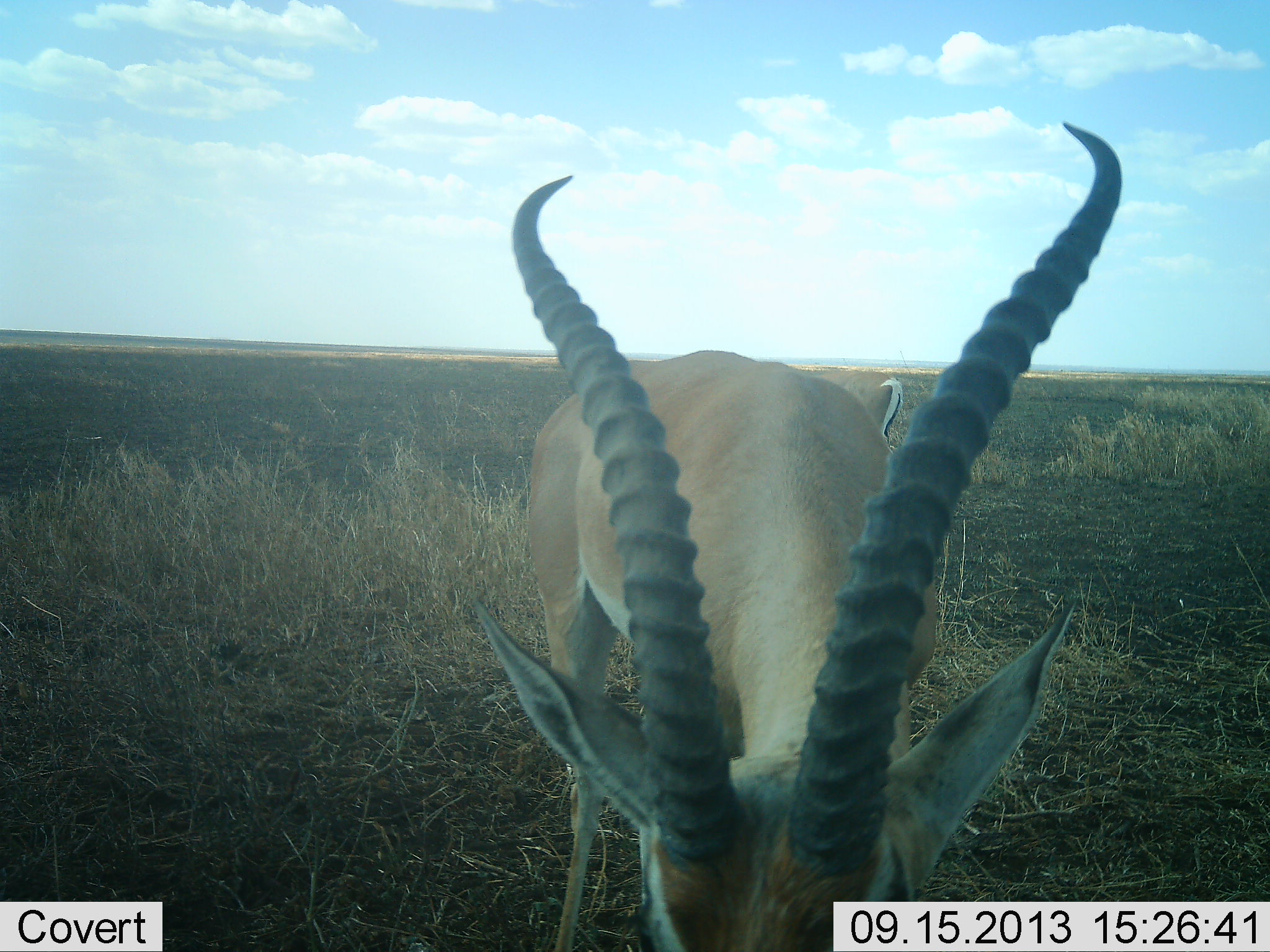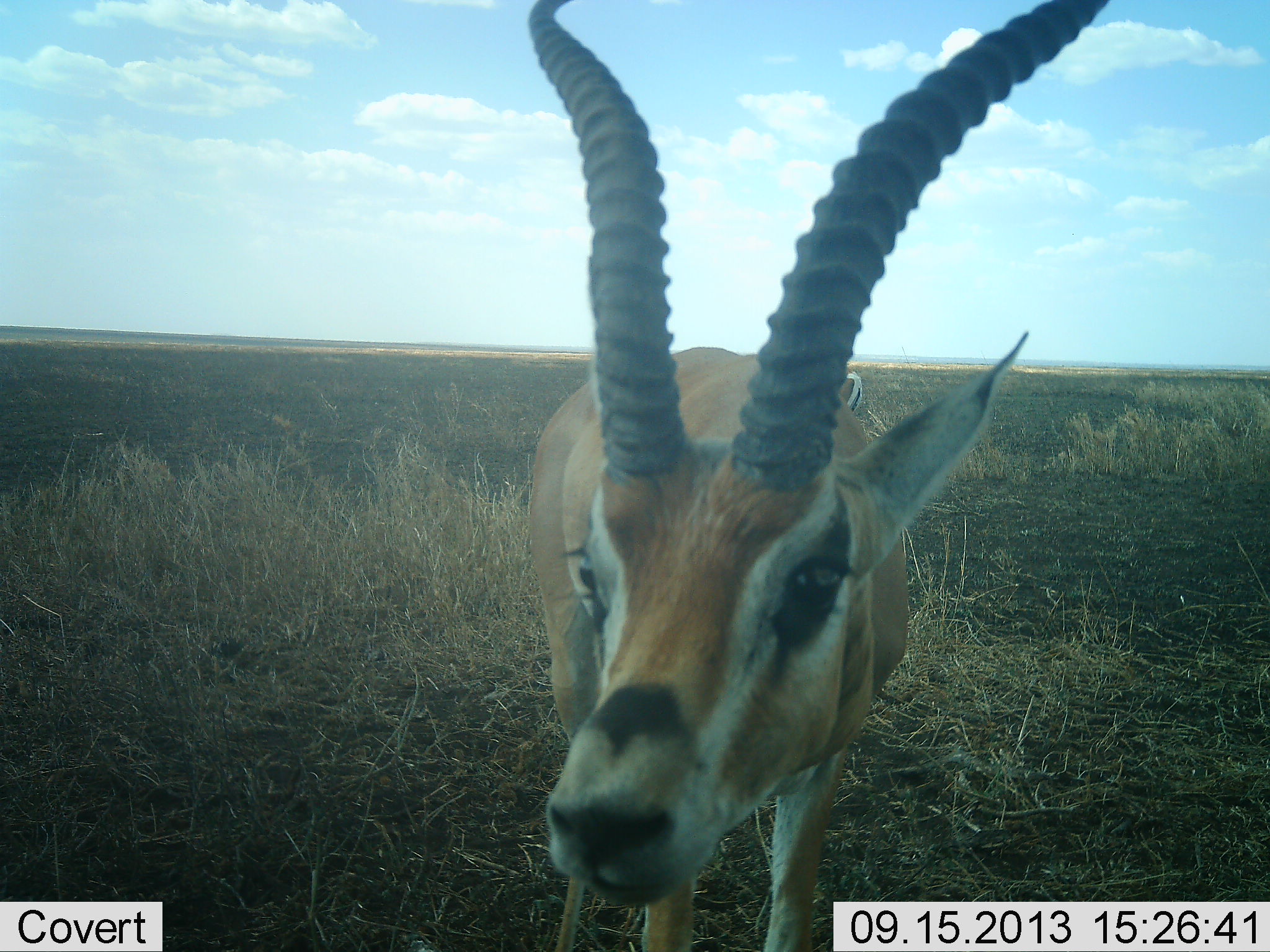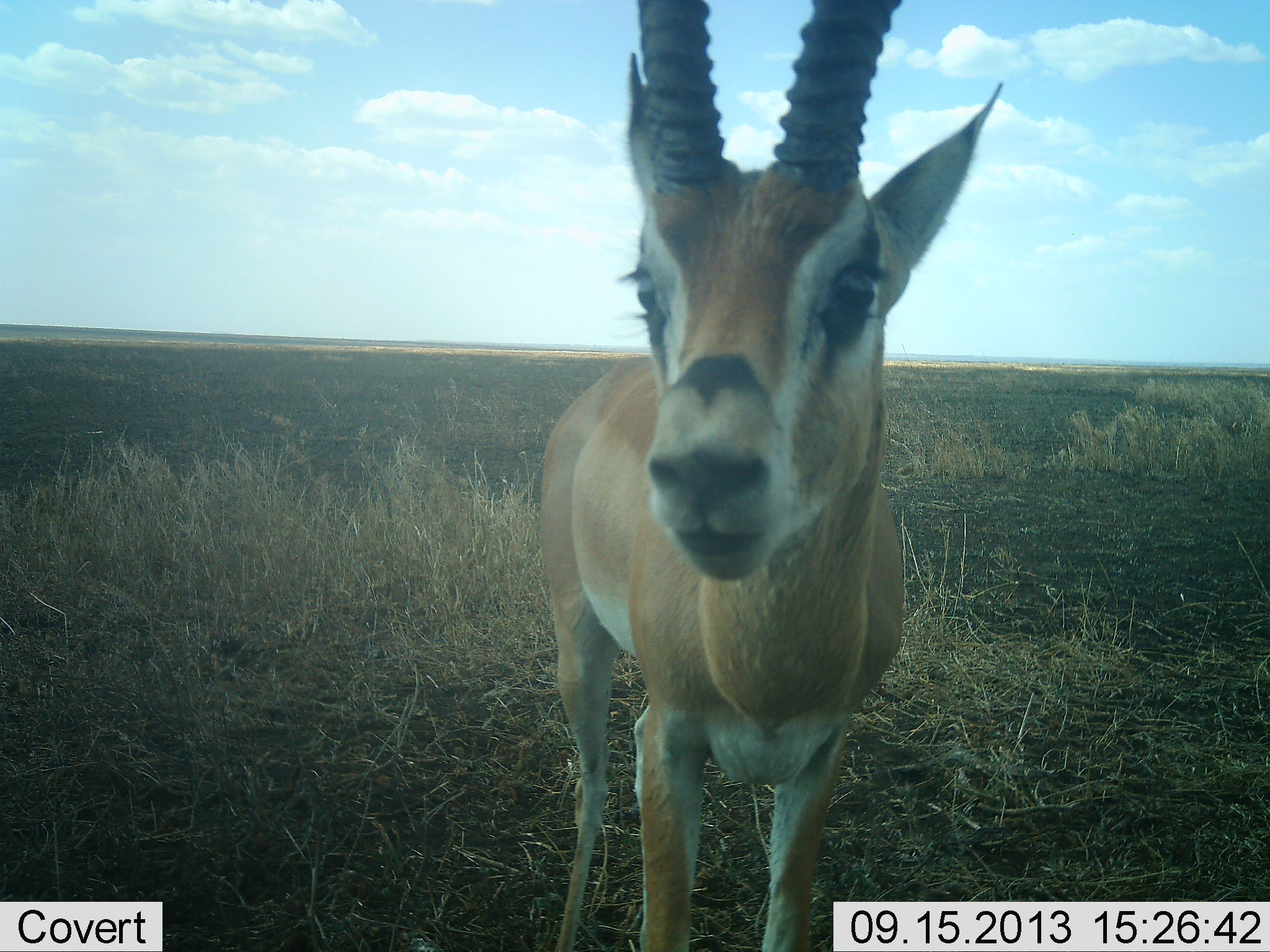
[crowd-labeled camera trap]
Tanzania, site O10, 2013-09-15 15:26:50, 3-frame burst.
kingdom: Animalia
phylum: Chordata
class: Mammalia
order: Artiodactyla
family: Bovidae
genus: Nanger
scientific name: Nanger granti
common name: grant's gazelle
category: gazellegrants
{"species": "gazellegrants (grant's gazelle) (Nanger granti)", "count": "2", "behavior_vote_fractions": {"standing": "70%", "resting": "0%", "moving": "0%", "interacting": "20%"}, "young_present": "0%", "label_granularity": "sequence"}